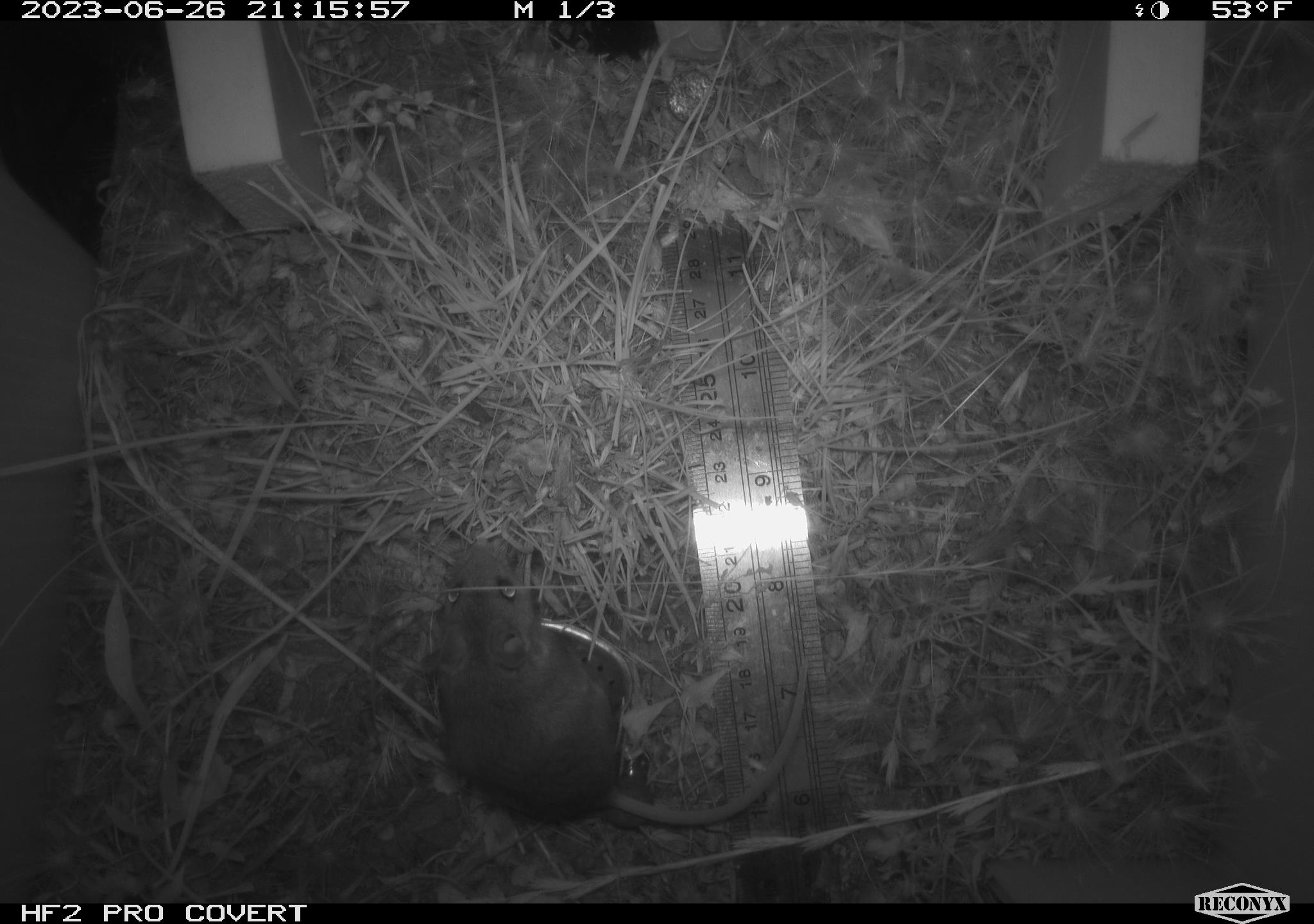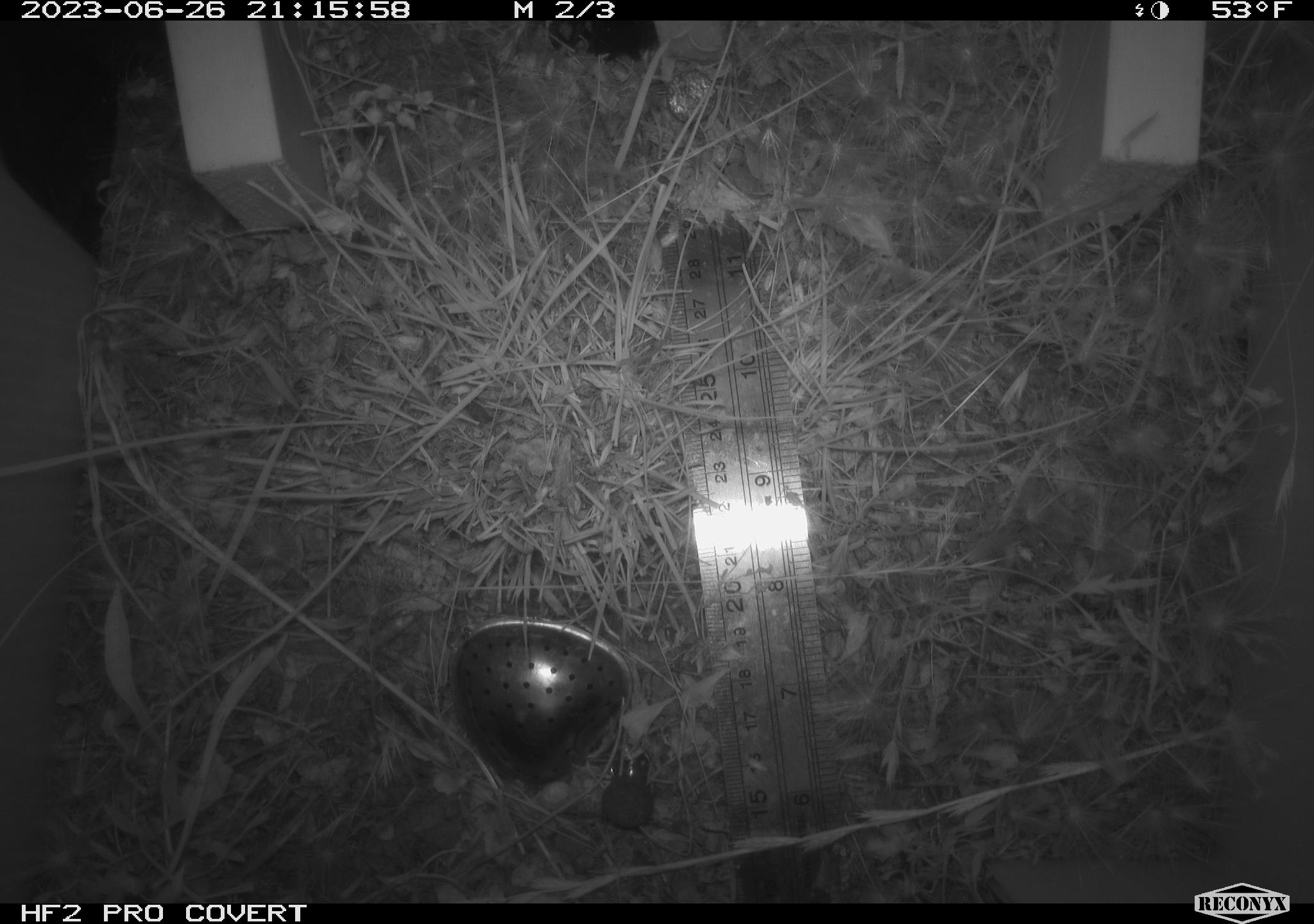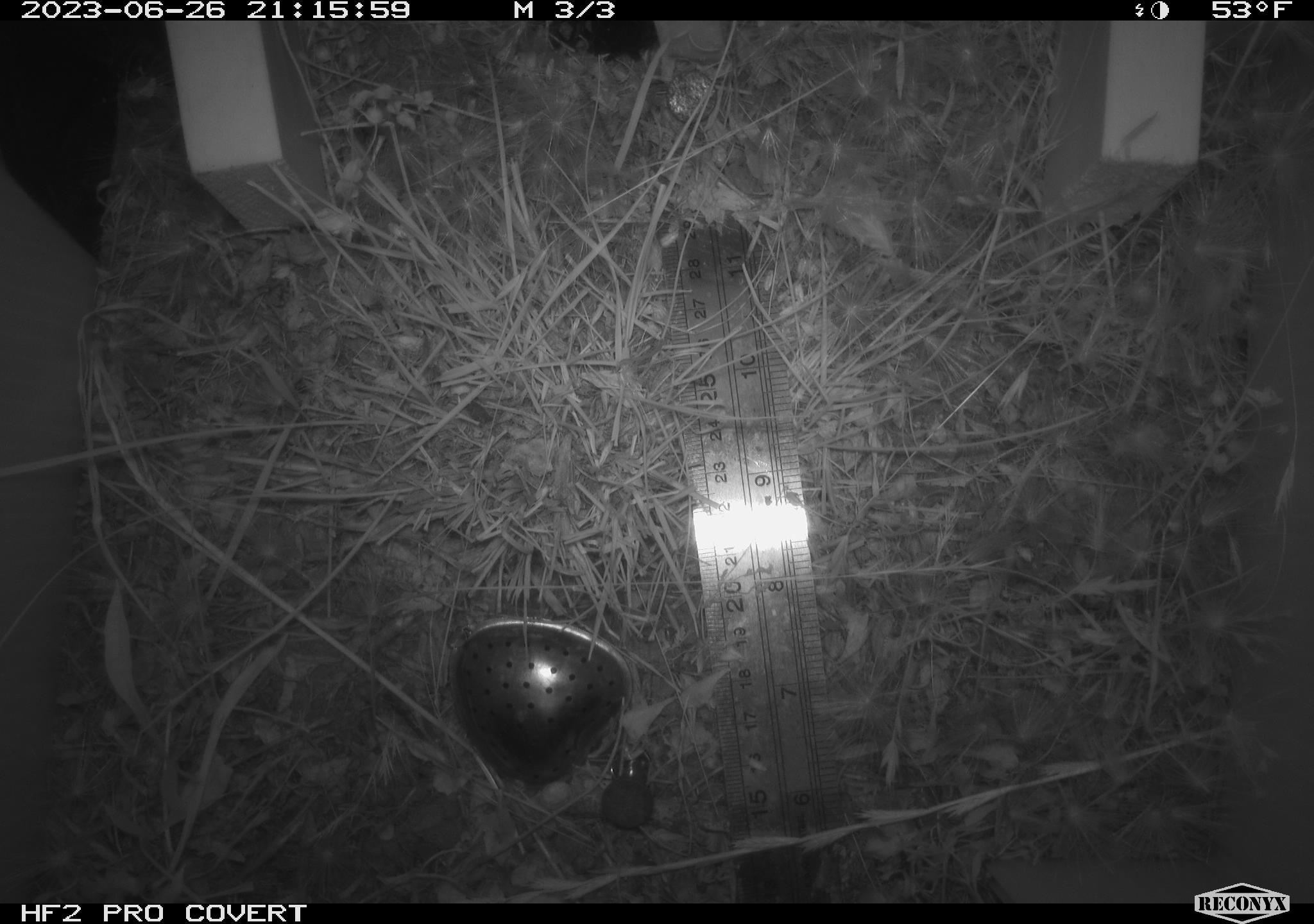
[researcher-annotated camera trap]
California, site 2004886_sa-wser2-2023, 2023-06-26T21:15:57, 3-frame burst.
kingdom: Animalia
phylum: Chordata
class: Mammalia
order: Rodentia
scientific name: Rodentia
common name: mouse species